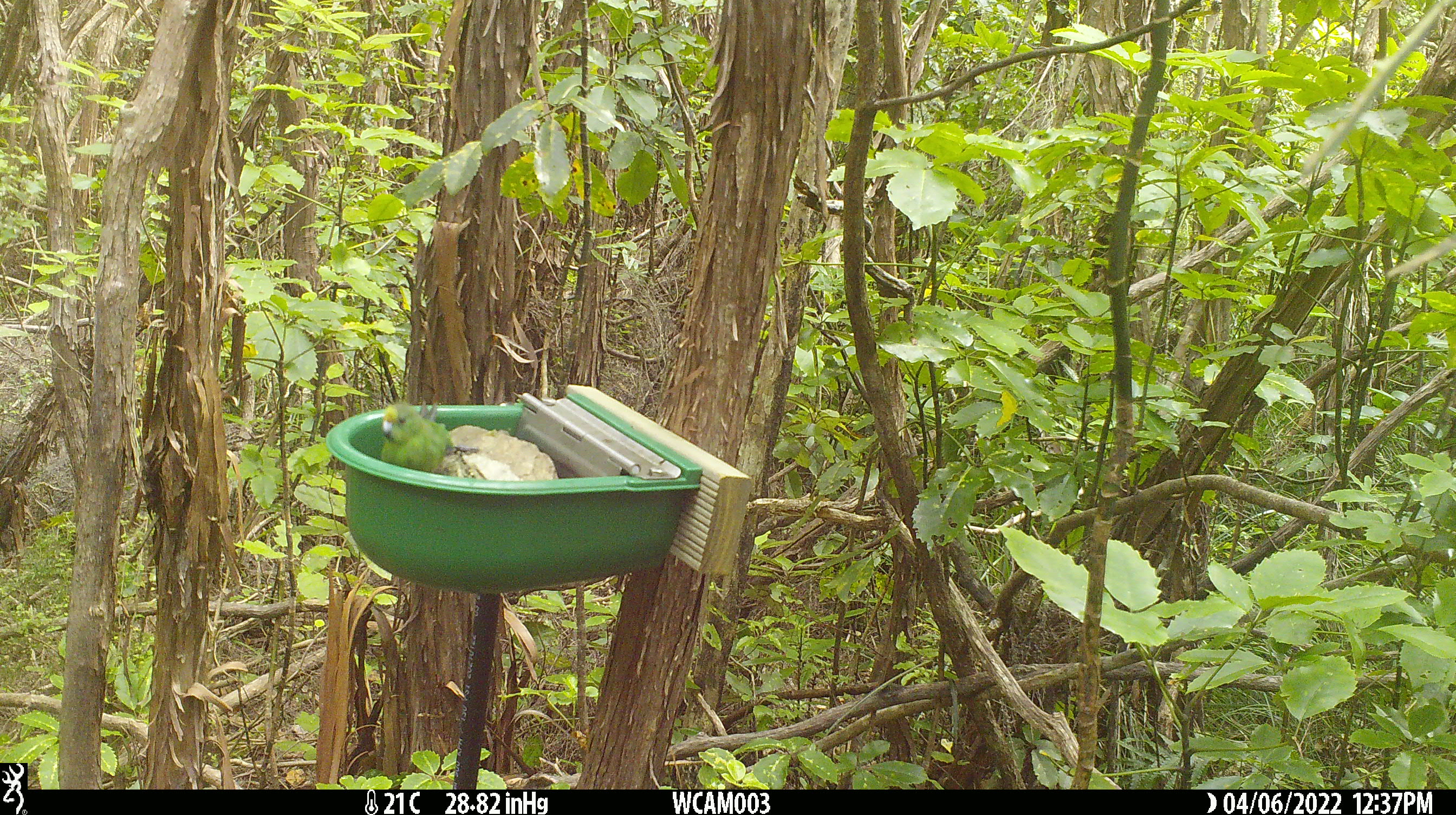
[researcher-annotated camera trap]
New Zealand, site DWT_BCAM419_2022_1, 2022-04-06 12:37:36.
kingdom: Animalia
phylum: Chordata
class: Aves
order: Psittaciformes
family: Psittaculidae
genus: Cyanoramphus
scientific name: Cyanoramphus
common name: parakeet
Parakeet (Cyanoramphus).